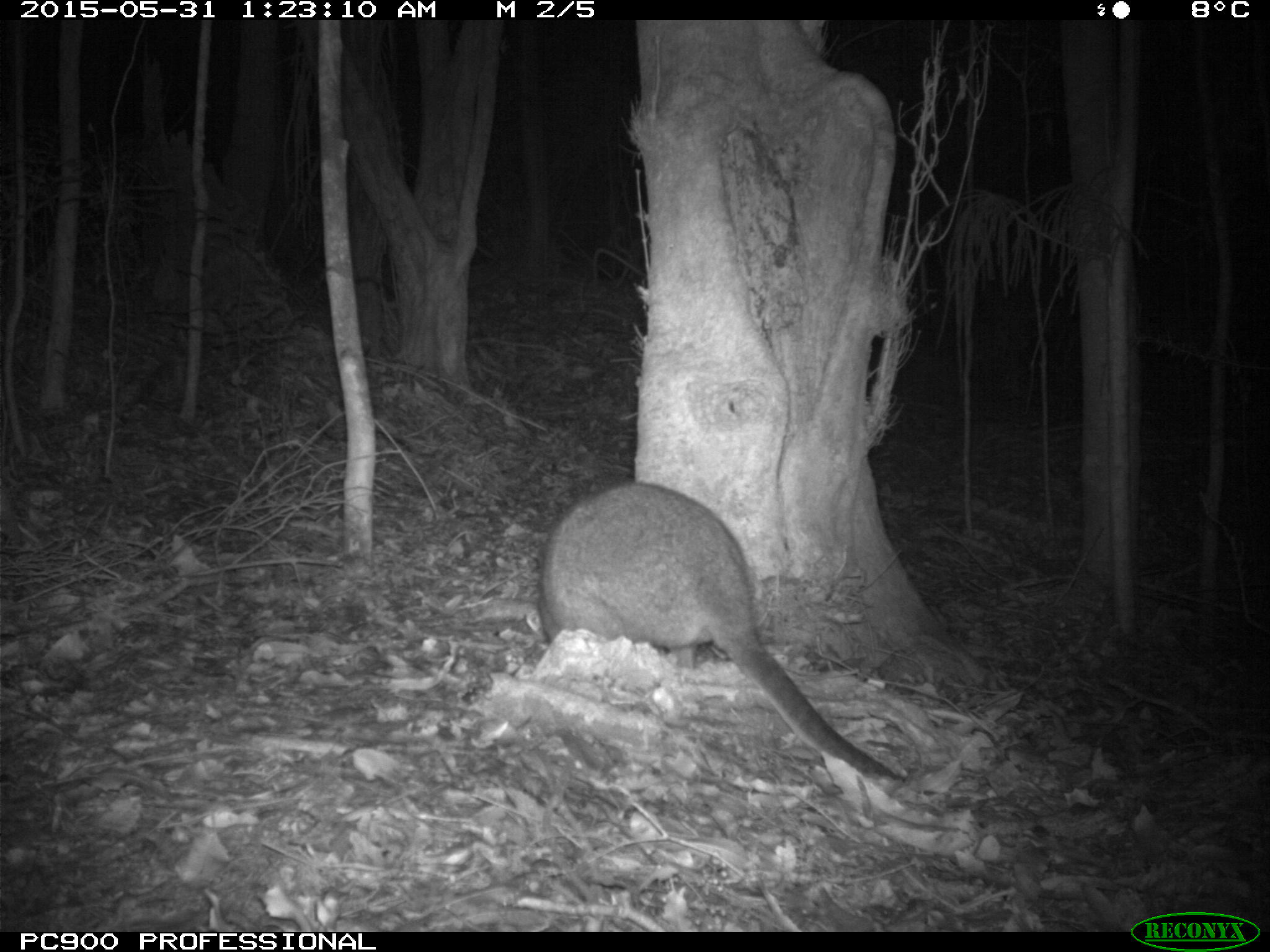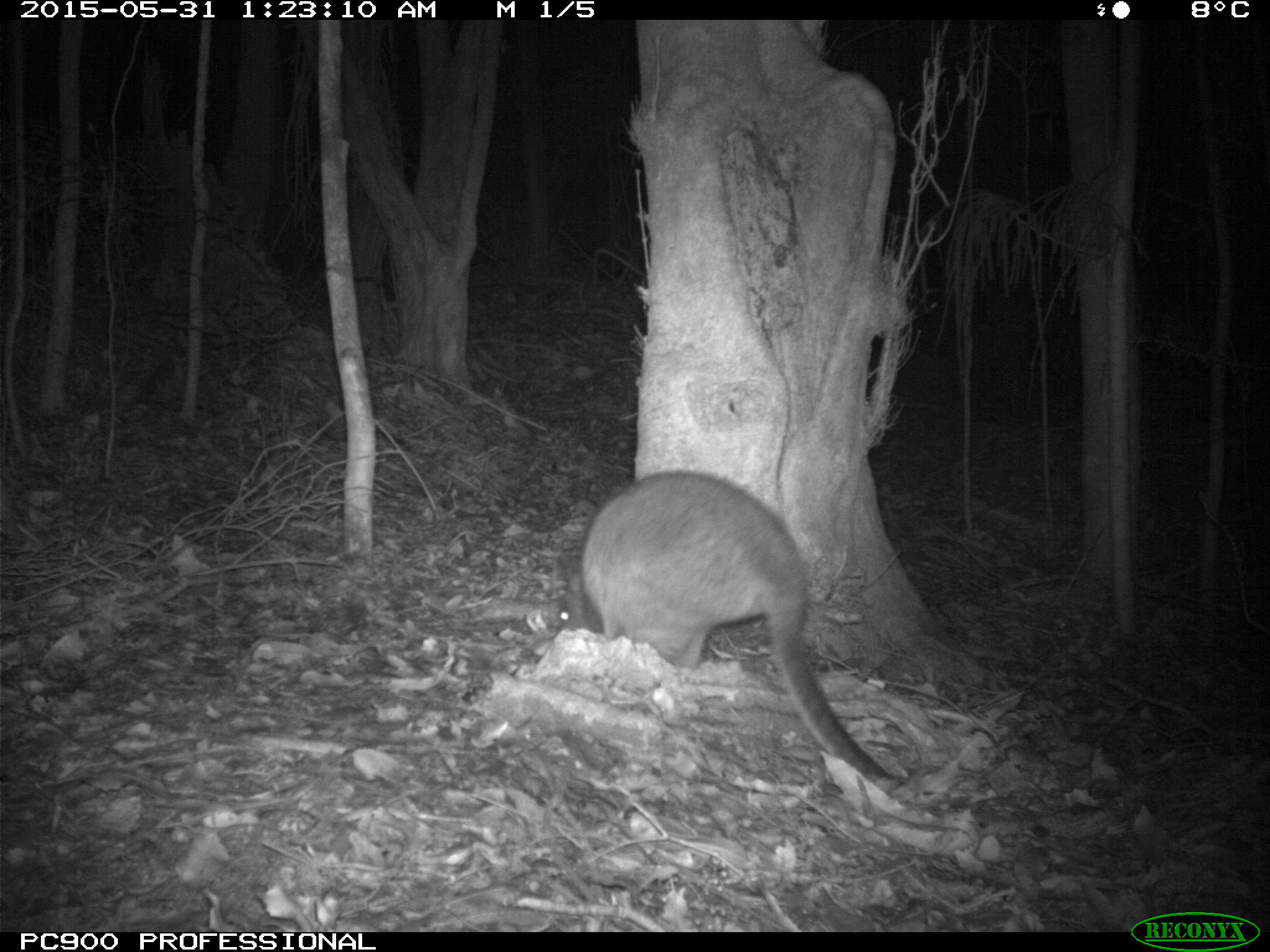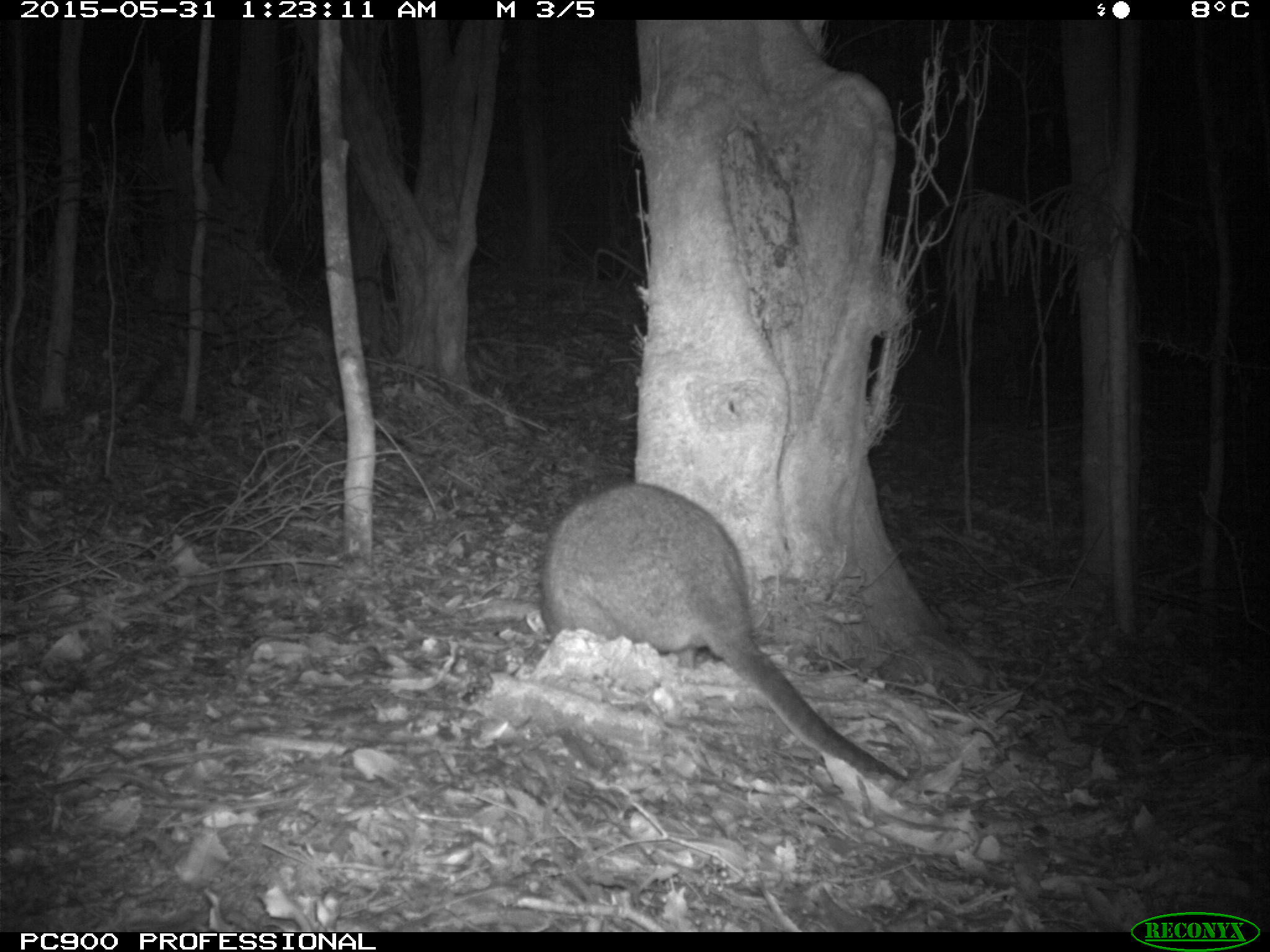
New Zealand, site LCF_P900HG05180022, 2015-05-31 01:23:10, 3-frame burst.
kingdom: Animalia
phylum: Chordata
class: Mammalia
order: Diprotodontia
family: Macropodidae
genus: Notamacropus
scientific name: Notamacropus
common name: wallaby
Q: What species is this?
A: Wallaby (Notamacropus).